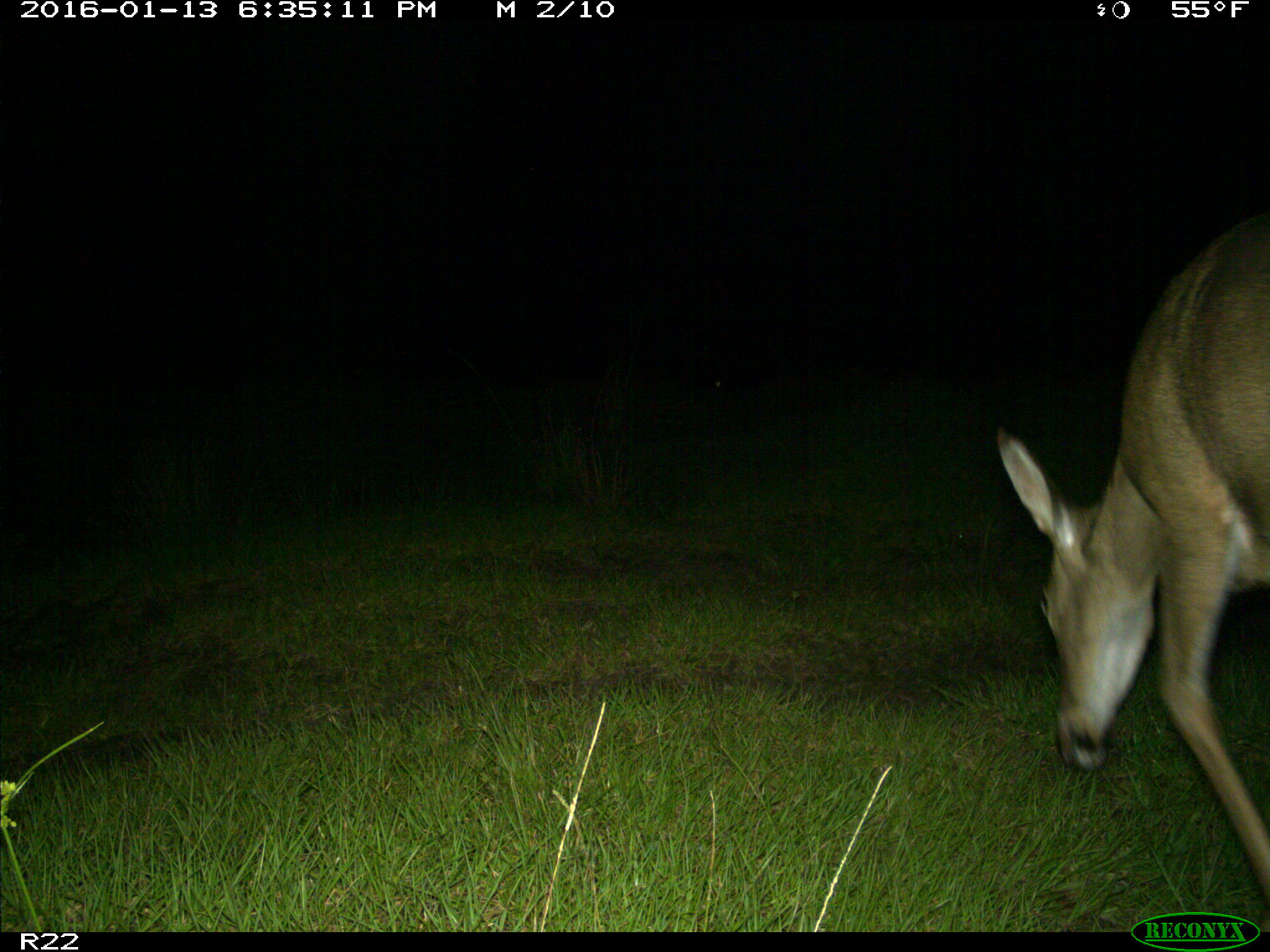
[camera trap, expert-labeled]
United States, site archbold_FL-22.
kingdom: Animalia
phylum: Chordata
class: Mammalia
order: Artiodactyla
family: Cervidae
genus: Odocoileus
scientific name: Odocoileus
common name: deer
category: unidentified deer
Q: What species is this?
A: Unidentified deer (deer) (Odocoileus).